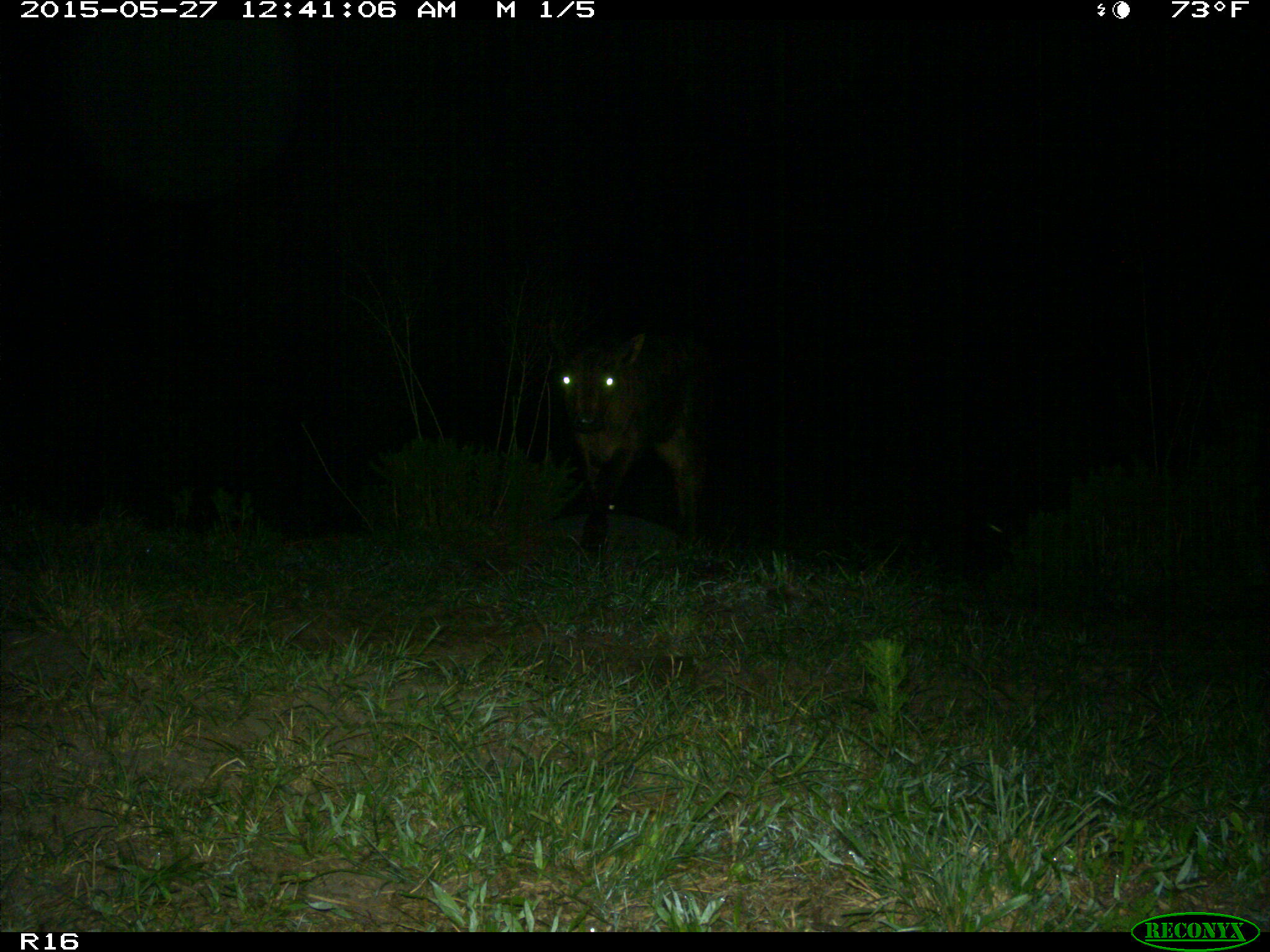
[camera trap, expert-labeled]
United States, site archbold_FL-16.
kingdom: Animalia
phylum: Chordata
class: Mammalia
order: Artiodactyla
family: Bovidae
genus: Bos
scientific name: Bos taurus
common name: domestic cow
Bos taurus (domestic cow).